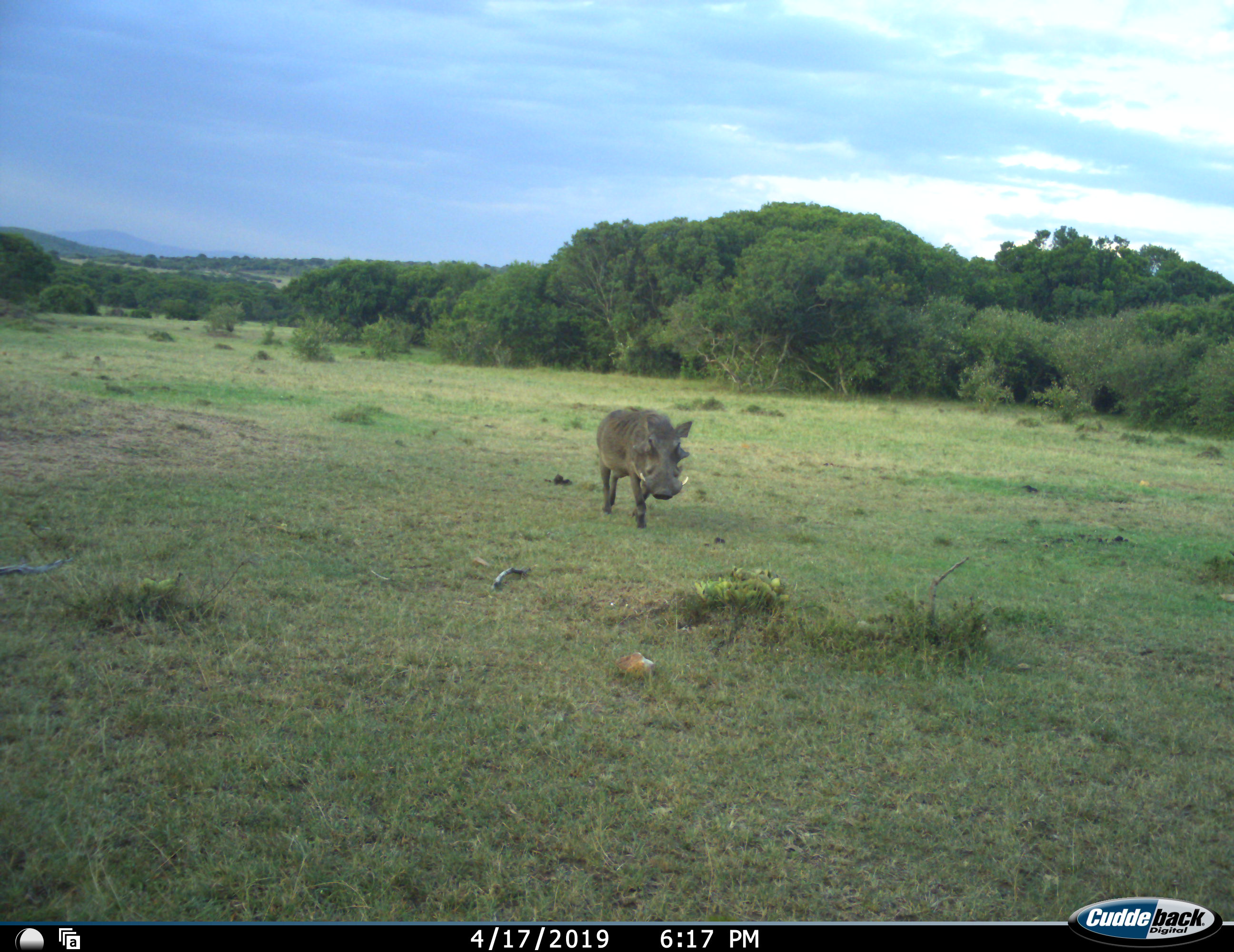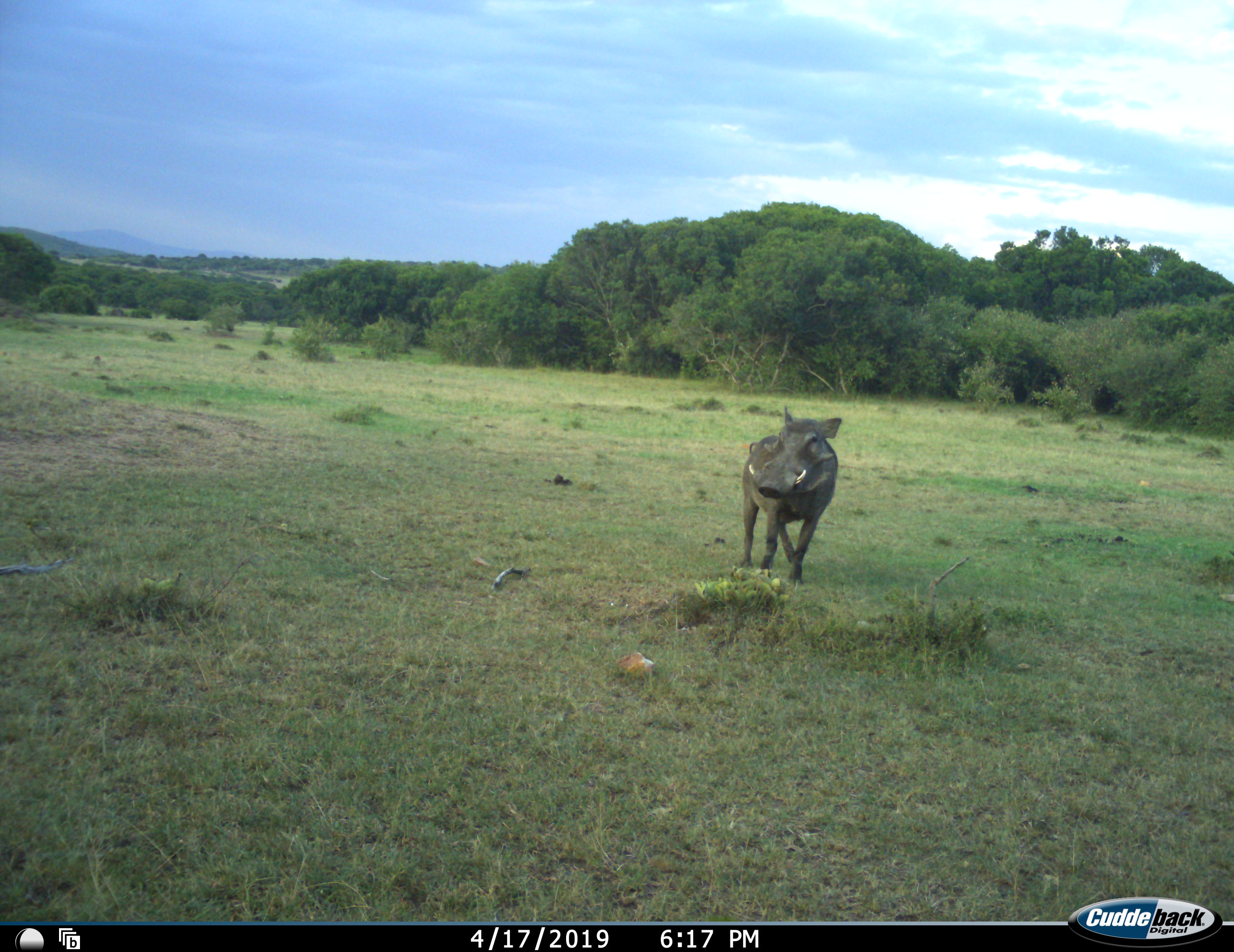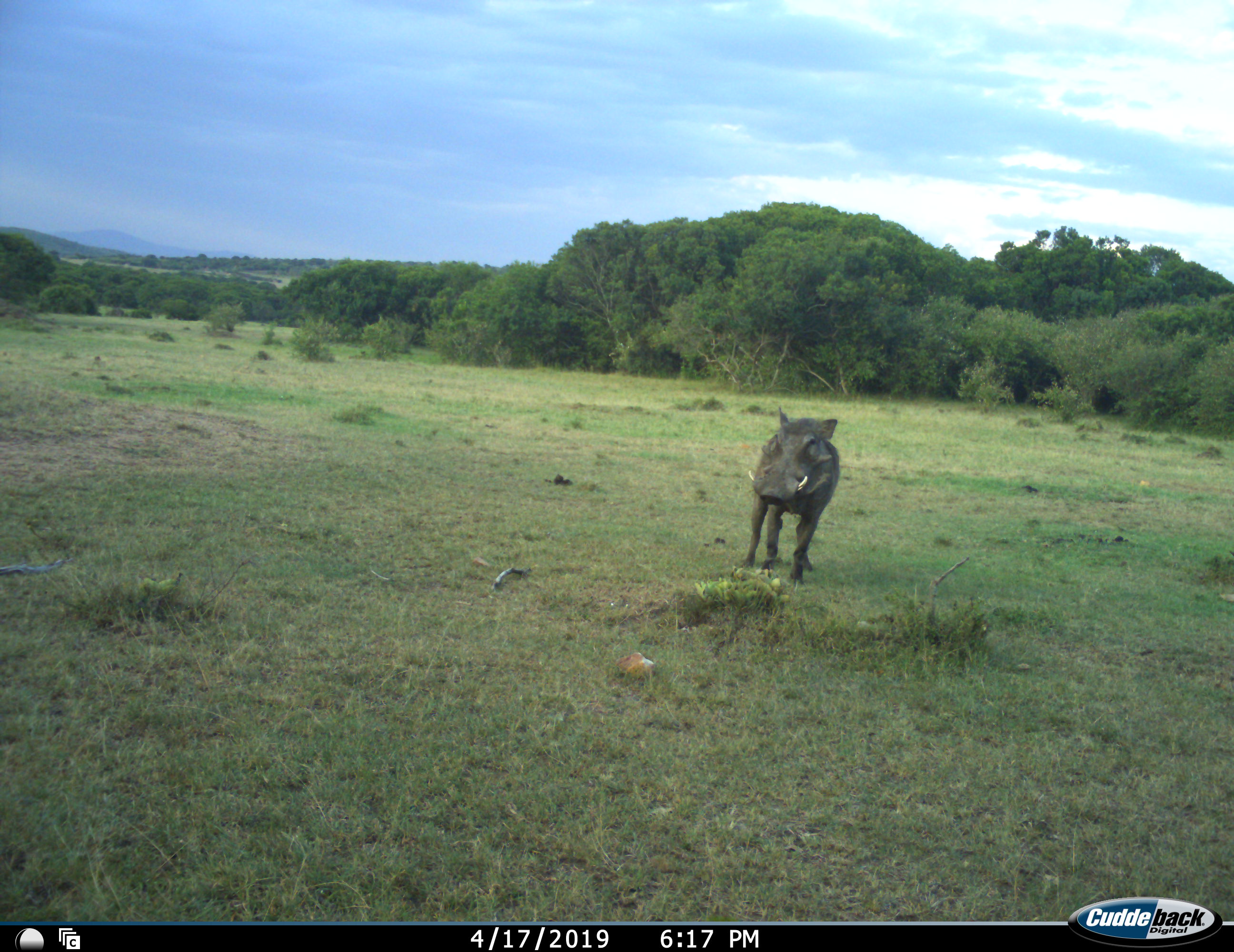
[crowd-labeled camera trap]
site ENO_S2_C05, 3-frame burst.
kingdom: Animalia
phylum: Chordata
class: Mammalia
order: Artiodactyla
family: Suidae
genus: Phacochoerus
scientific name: Phacochoerus africanus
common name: warthog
Warthog (Phacochoerus africanus), count 1. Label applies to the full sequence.